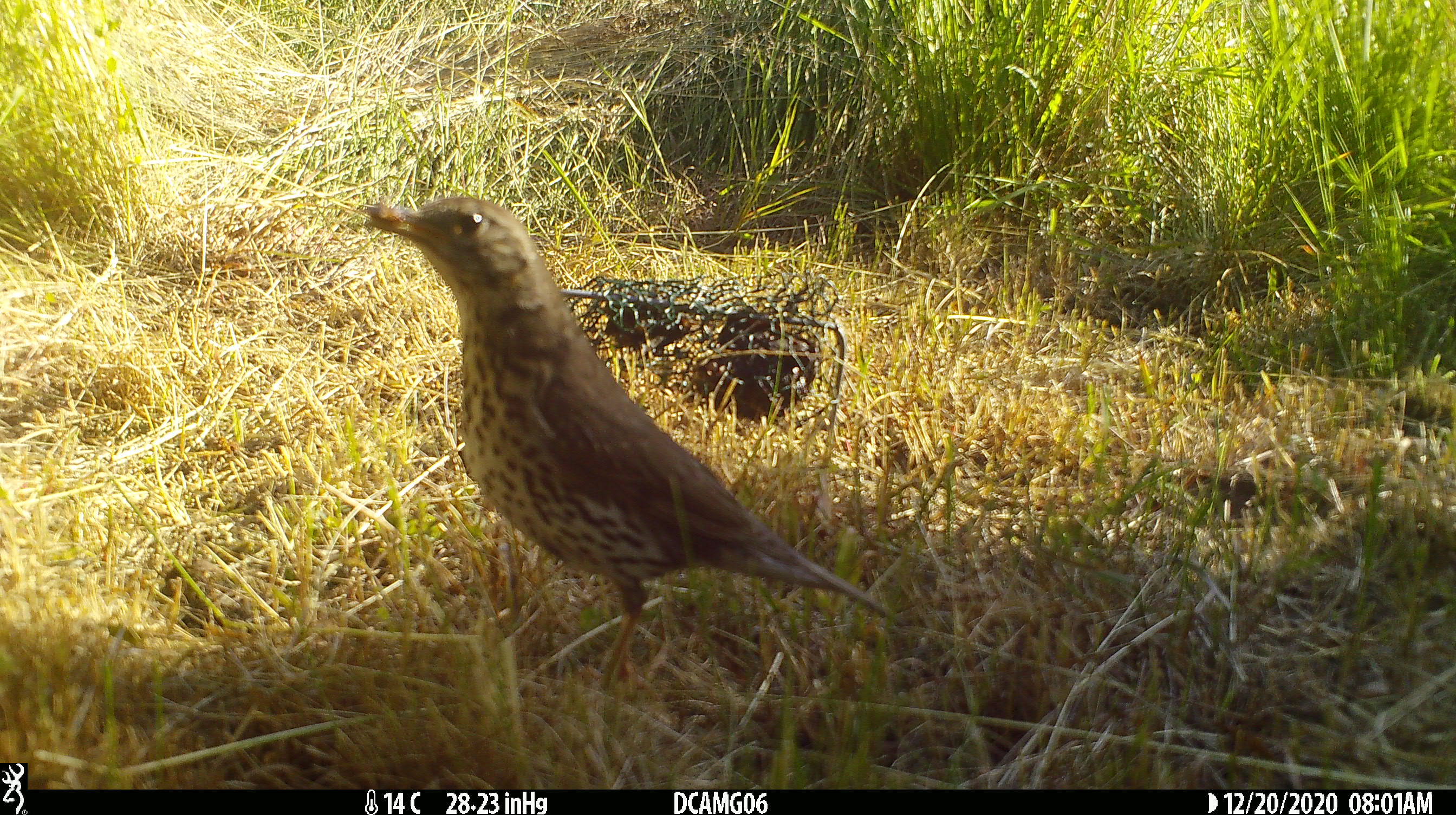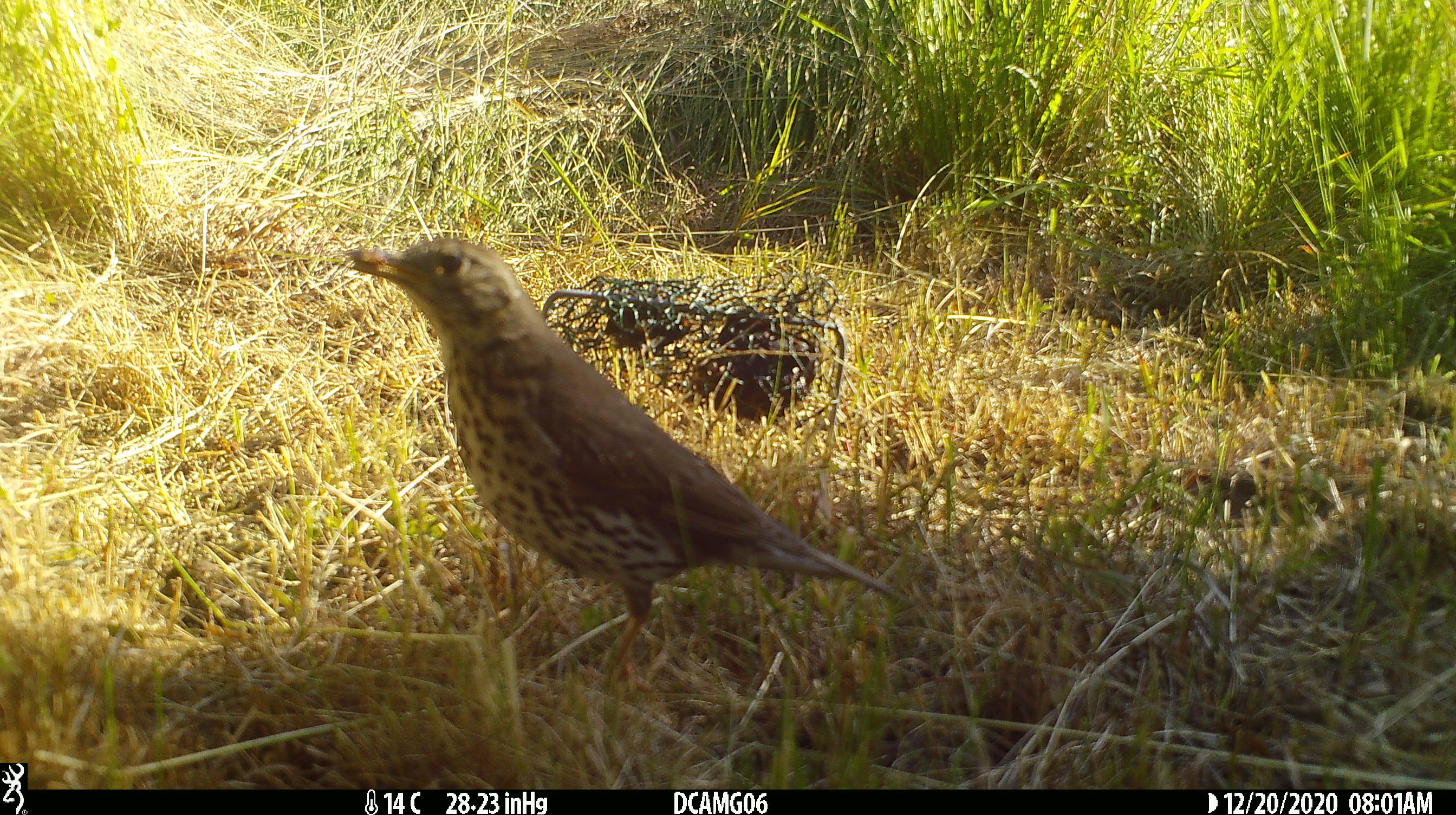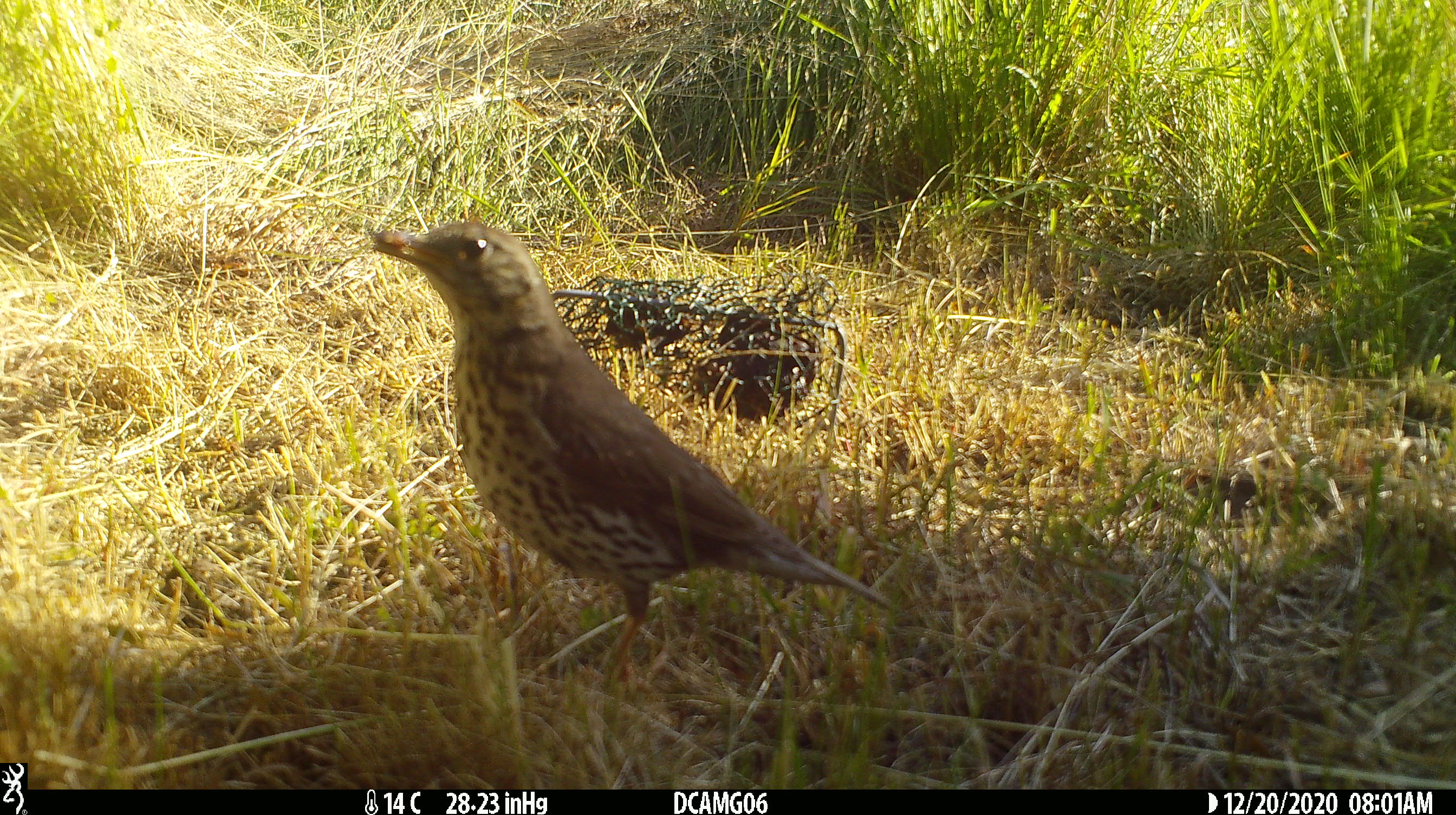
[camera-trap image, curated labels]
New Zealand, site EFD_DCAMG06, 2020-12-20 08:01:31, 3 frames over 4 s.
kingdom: Animalia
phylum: Chordata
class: Aves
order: Passeriformes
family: Turdidae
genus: Turdus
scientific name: Turdus philomelos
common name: song thrush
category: thrush